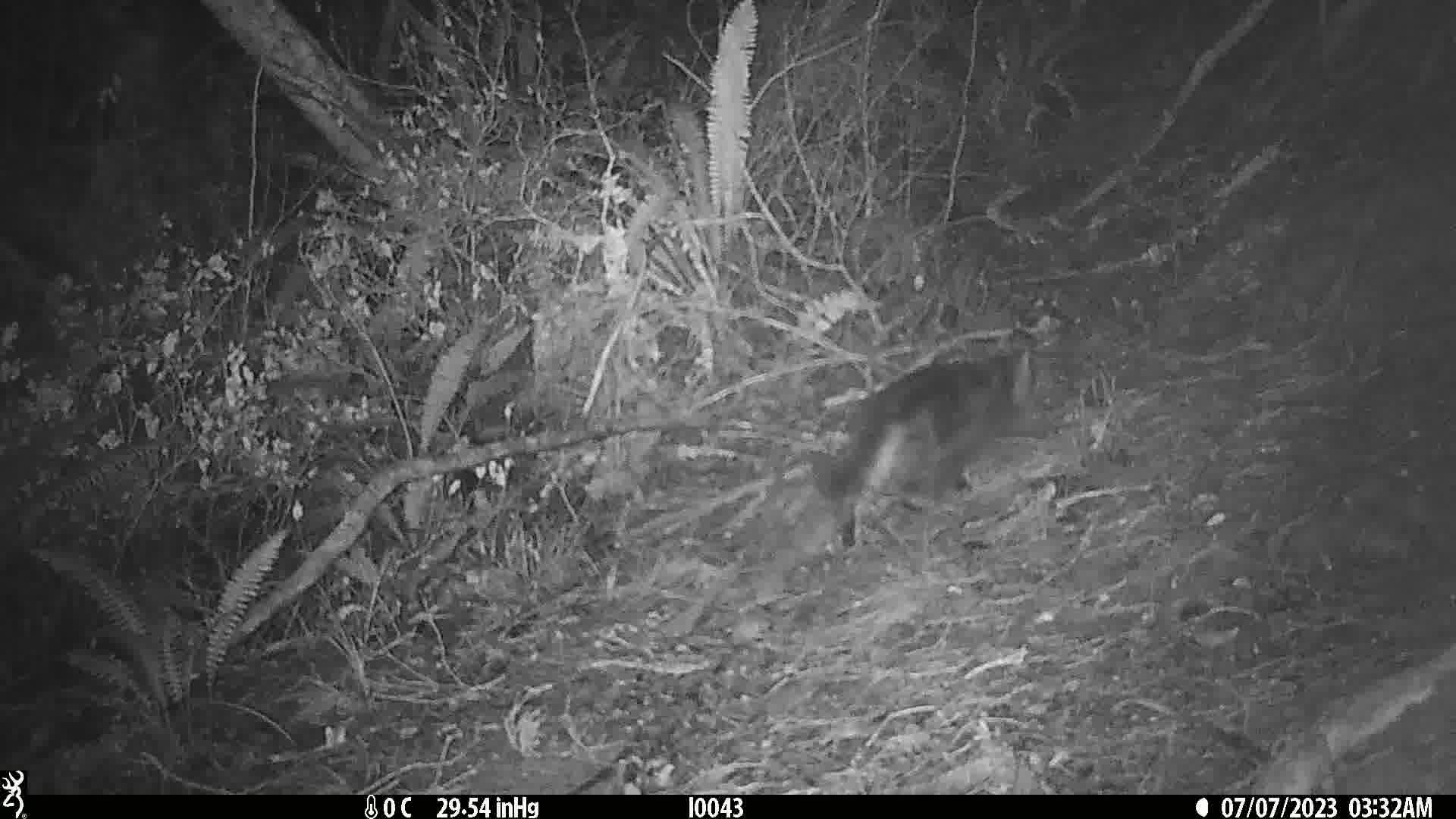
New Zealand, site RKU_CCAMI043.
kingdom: Animalia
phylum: Chordata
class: Mammalia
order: Carnivora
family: Felidae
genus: Felis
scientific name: Felis catus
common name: domestic cat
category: cat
Cat (domestic cat) (Felis catus).